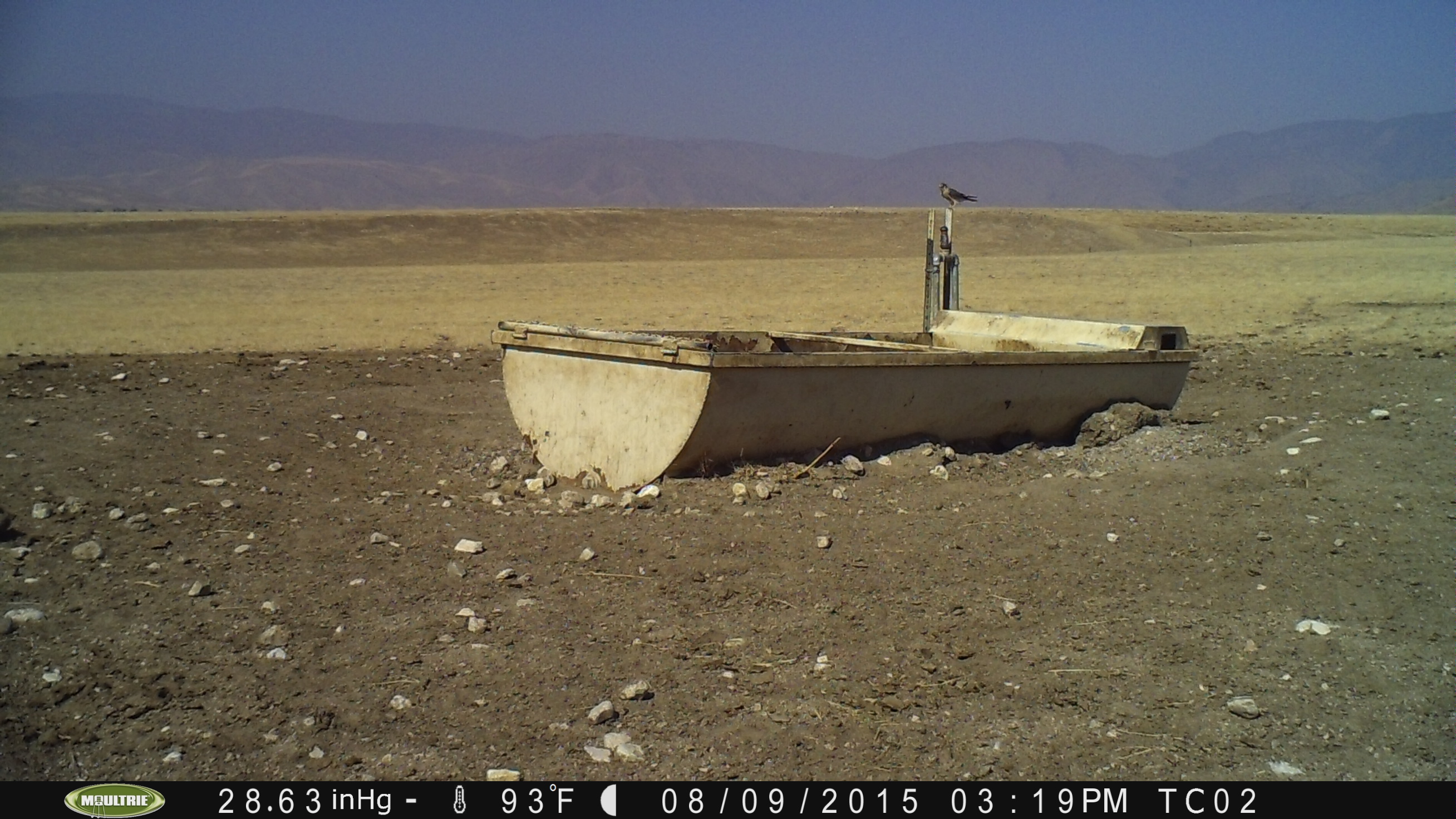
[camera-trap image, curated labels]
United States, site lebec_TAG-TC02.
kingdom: Animalia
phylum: Chordata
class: Aves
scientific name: Aves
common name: birds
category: unidentified bird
Unidentified bird (birds) (Aves).